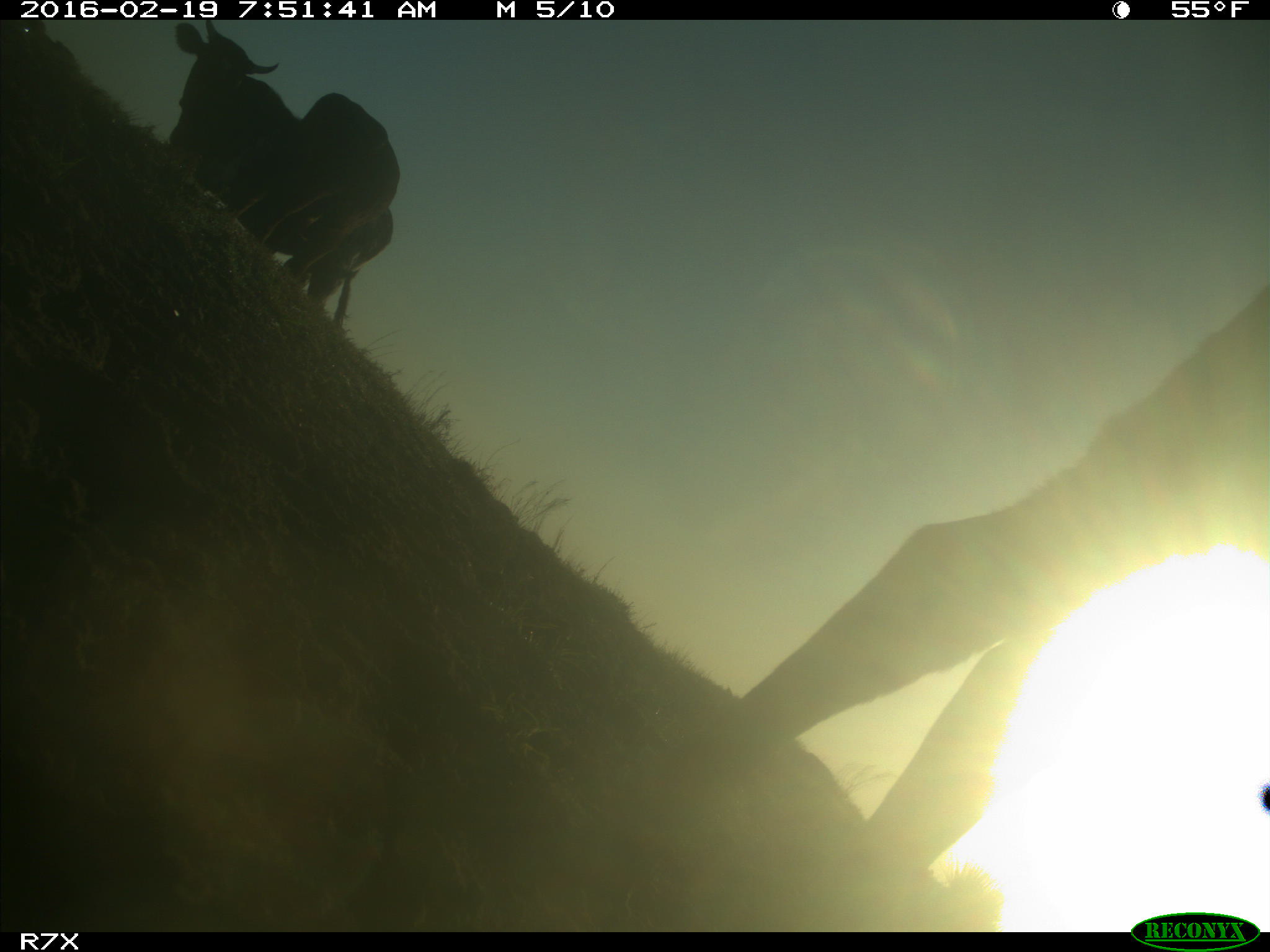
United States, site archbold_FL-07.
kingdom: Animalia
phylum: Chordata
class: Mammalia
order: Artiodactyla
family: Bovidae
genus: Bos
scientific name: Bos taurus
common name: domestic cow